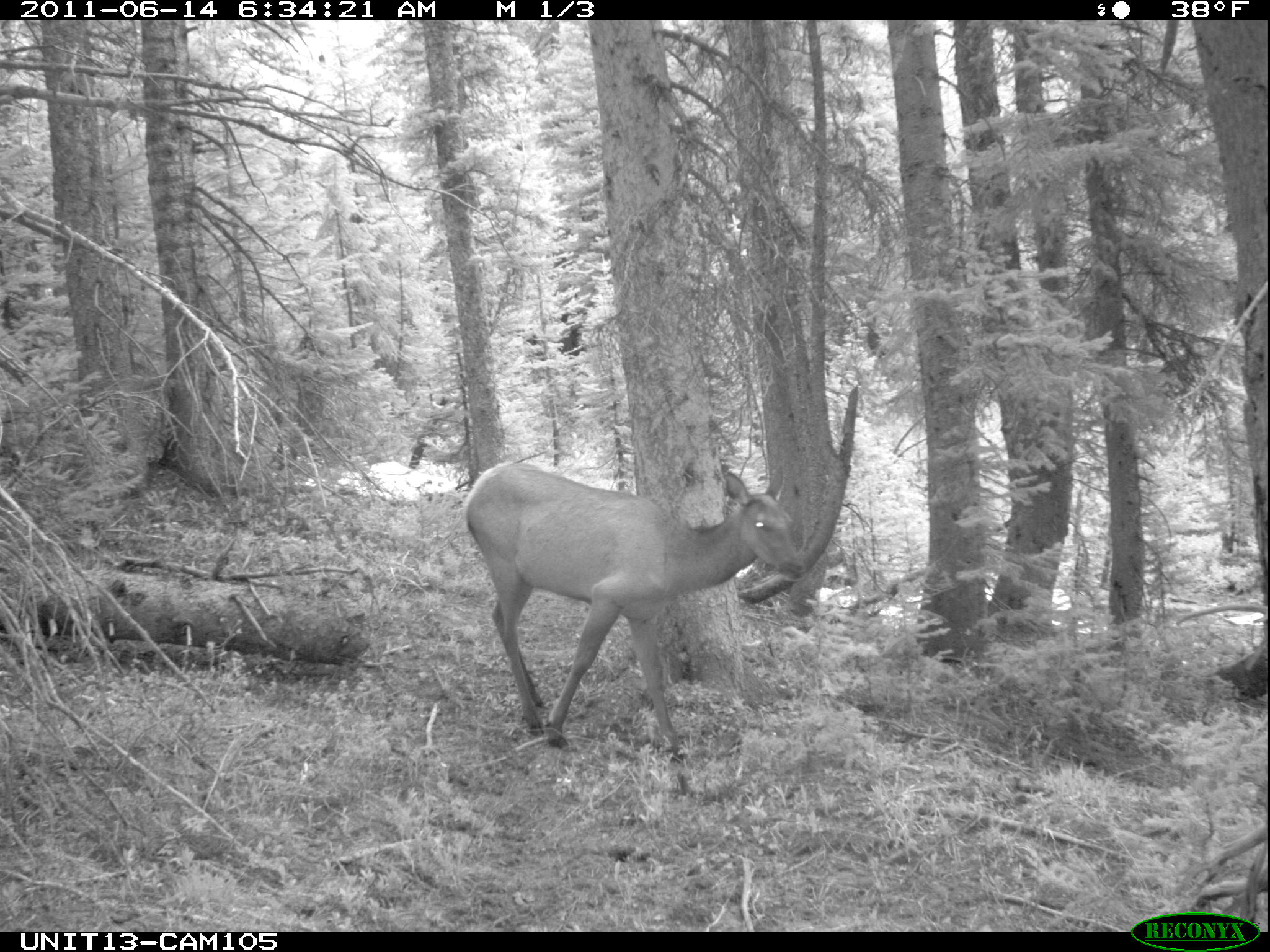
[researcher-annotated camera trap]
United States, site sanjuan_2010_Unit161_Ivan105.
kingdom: Animalia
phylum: Chordata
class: Mammalia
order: Artiodactyla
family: Cervidae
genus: Cervus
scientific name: Cervus elaphus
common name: red deer